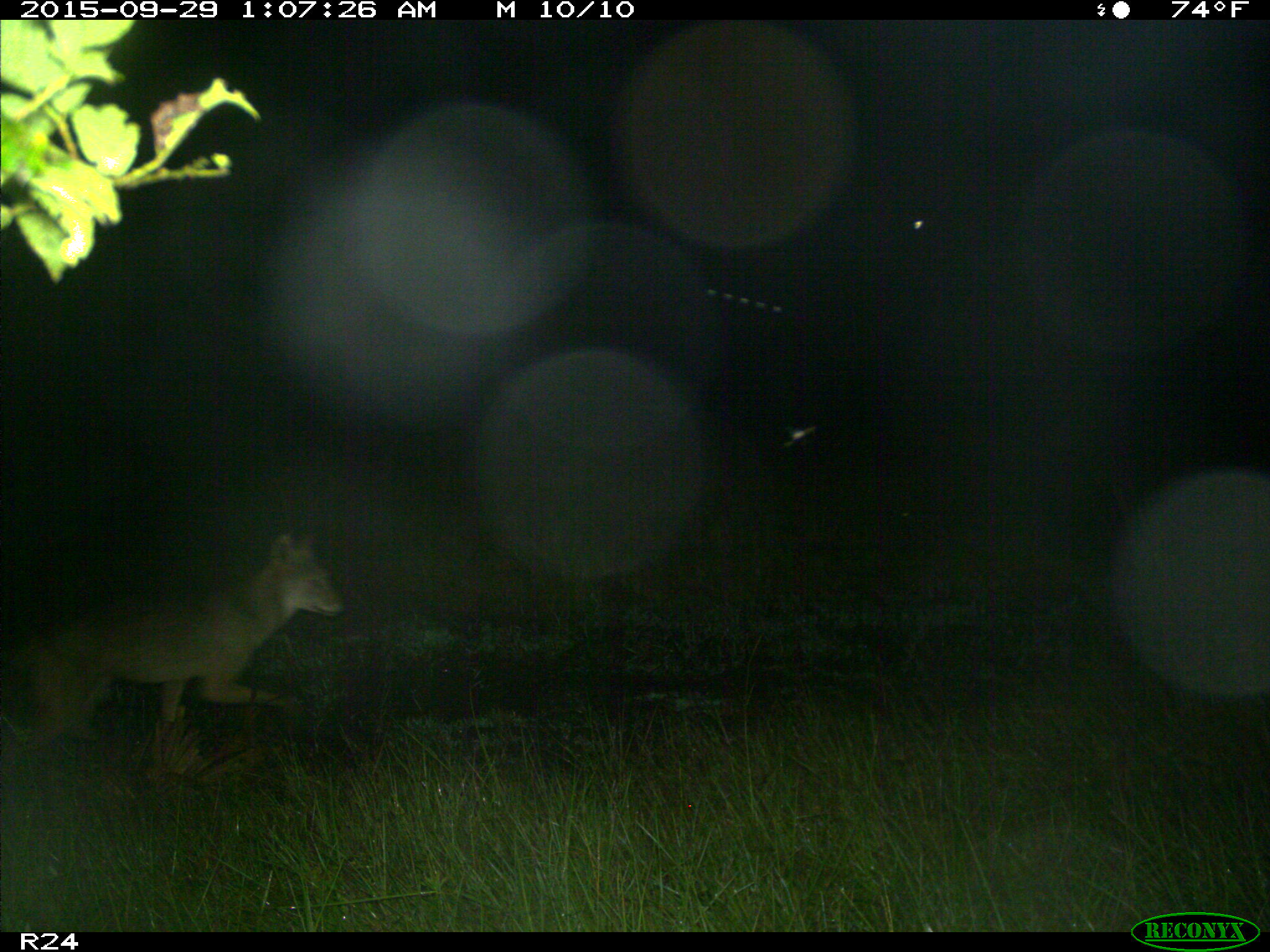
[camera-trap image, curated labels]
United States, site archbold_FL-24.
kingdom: Animalia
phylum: Chordata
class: Mammalia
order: Carnivora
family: Canidae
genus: Canis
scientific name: Canis latrans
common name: coyote